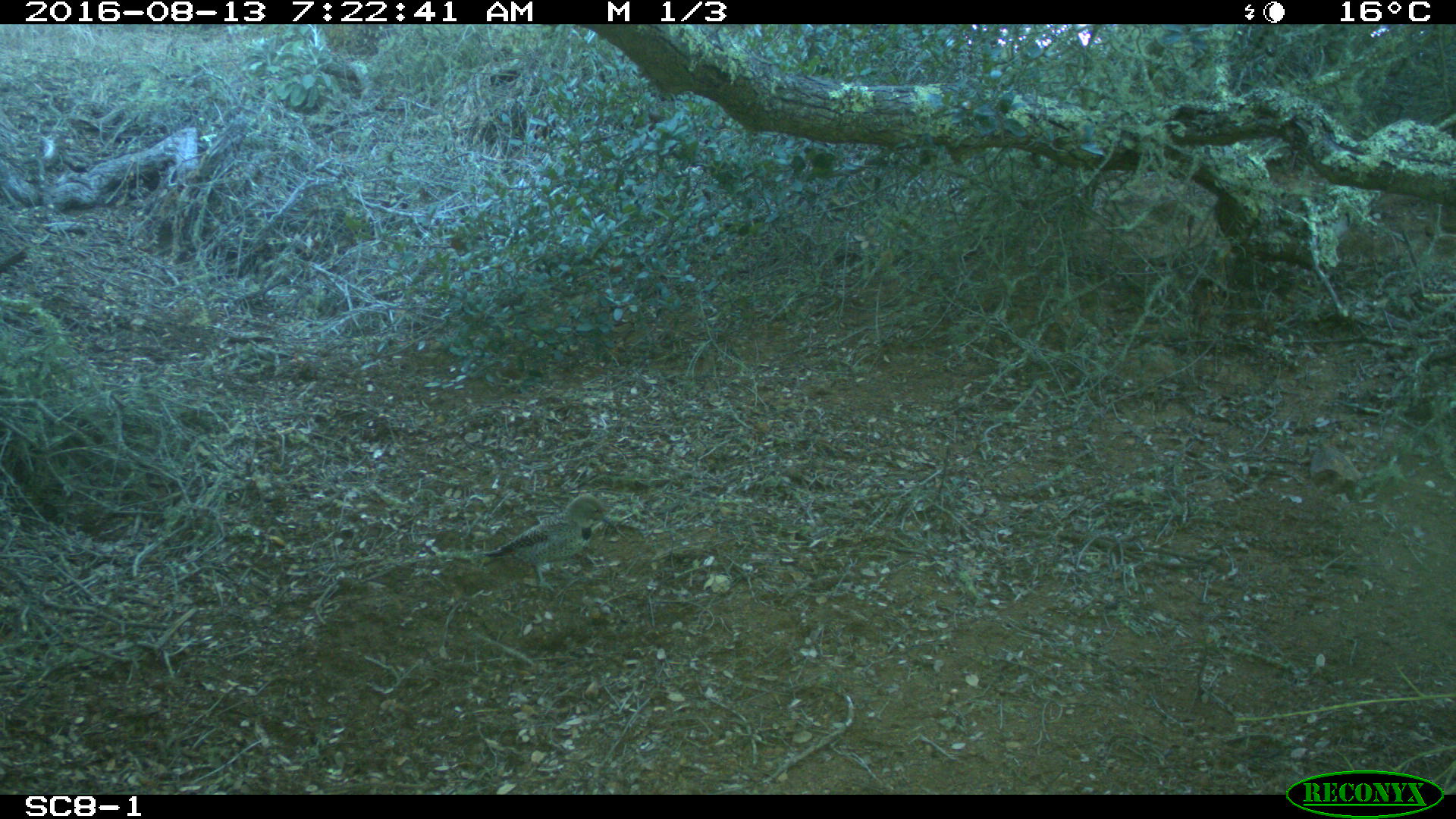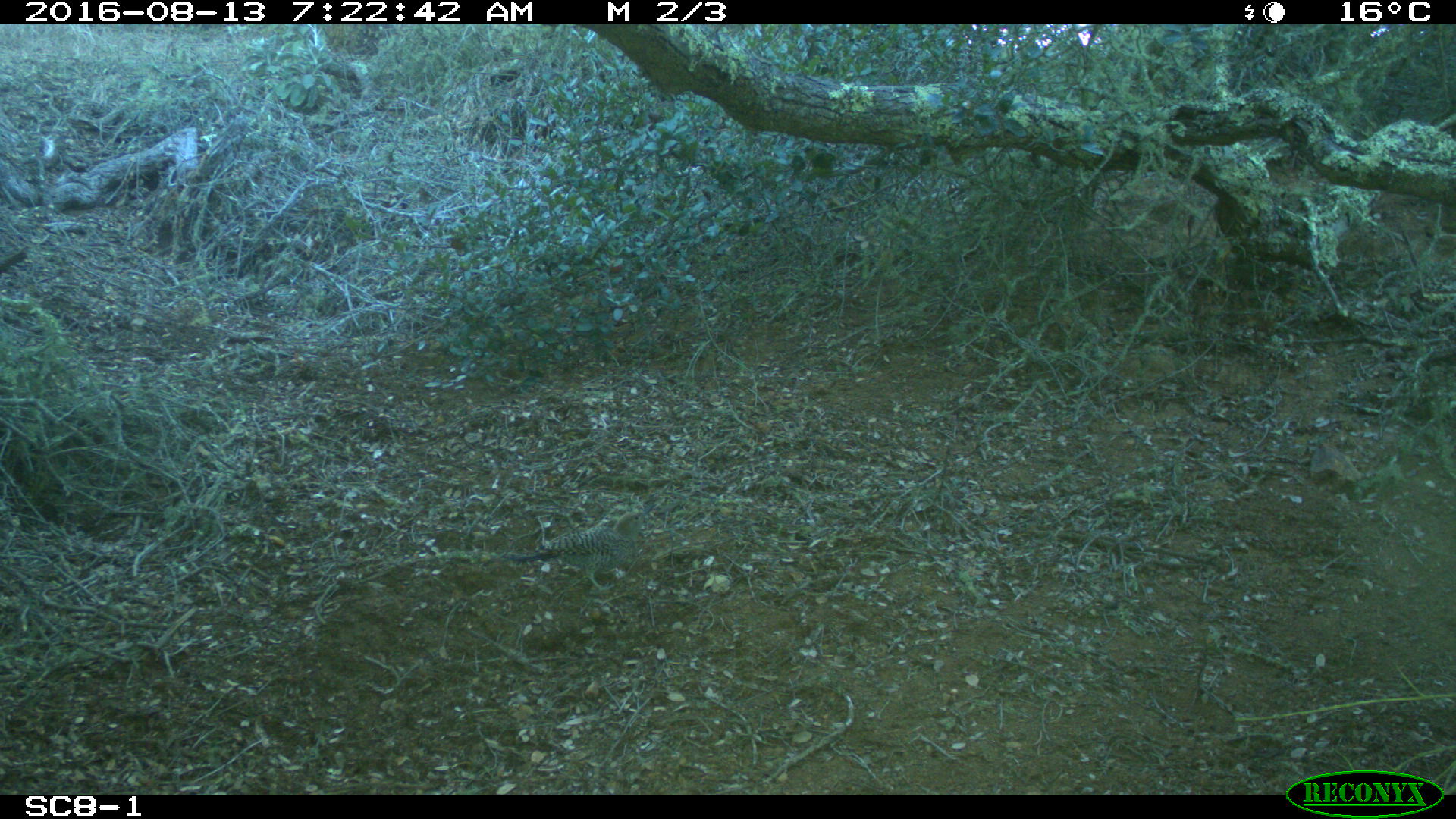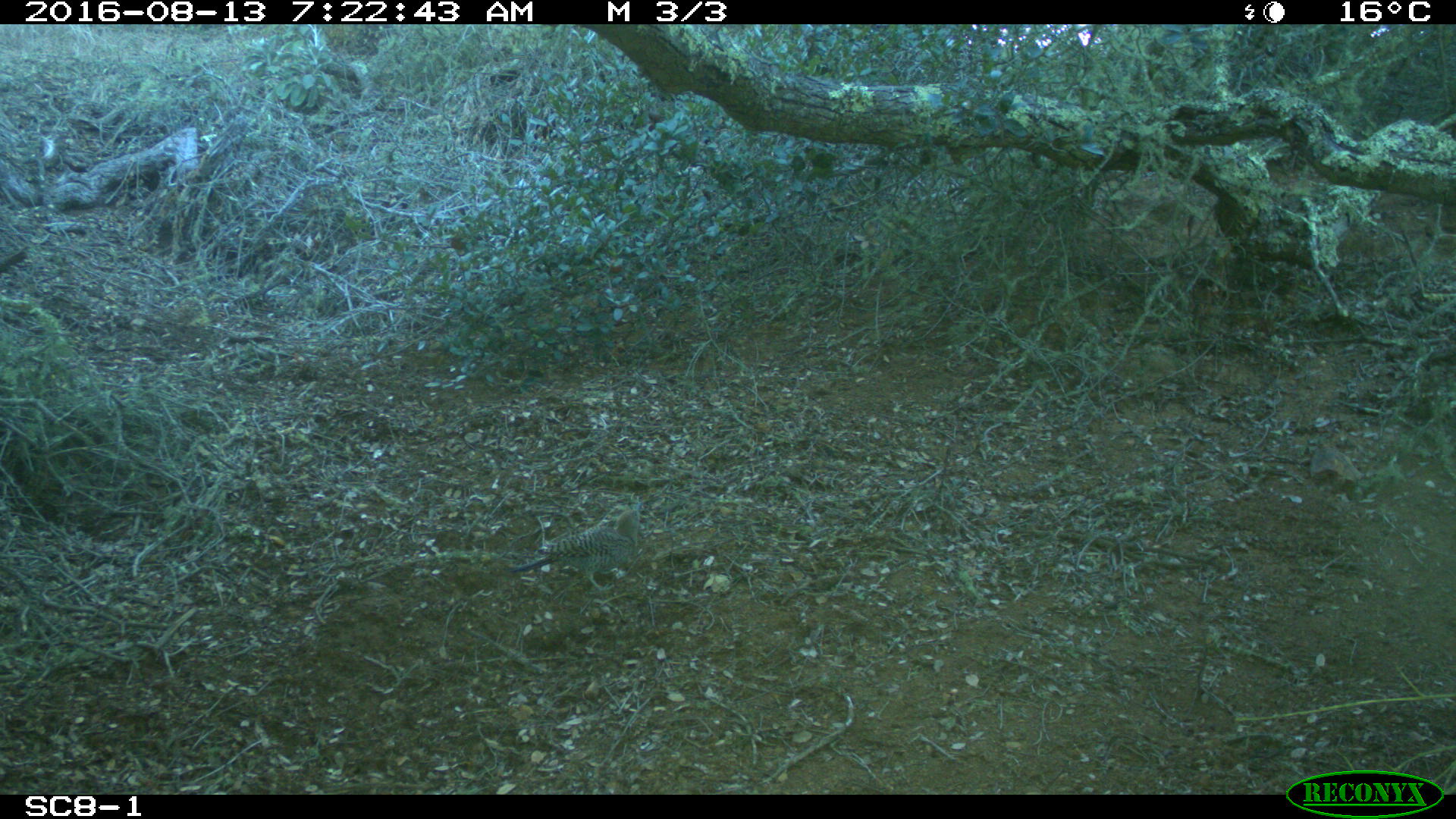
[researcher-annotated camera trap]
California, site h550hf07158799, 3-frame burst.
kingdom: Animalia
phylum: Chordata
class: Aves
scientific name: Aves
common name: bird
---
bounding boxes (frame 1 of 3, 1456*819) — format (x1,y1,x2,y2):
bird: (480,493,625,596)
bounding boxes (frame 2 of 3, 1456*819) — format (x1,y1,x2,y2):
bird: (510,503,658,592)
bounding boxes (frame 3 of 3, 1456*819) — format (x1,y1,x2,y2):
bird: (510,500,643,593)